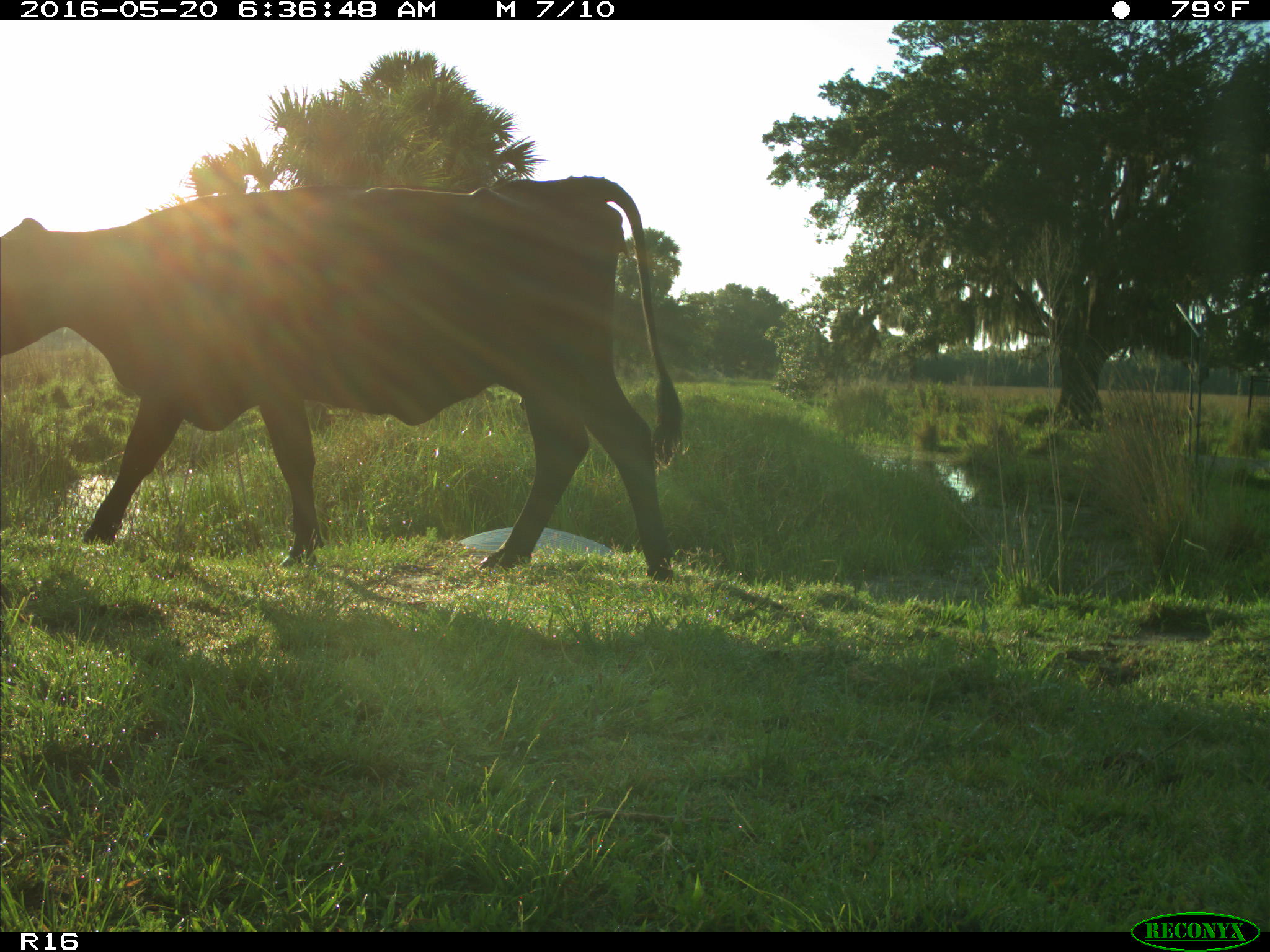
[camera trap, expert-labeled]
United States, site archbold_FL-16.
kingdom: Animalia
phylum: Chordata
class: Mammalia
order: Artiodactyla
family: Bovidae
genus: Bos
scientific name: Bos taurus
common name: domestic cow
Bos taurus (domestic cow).